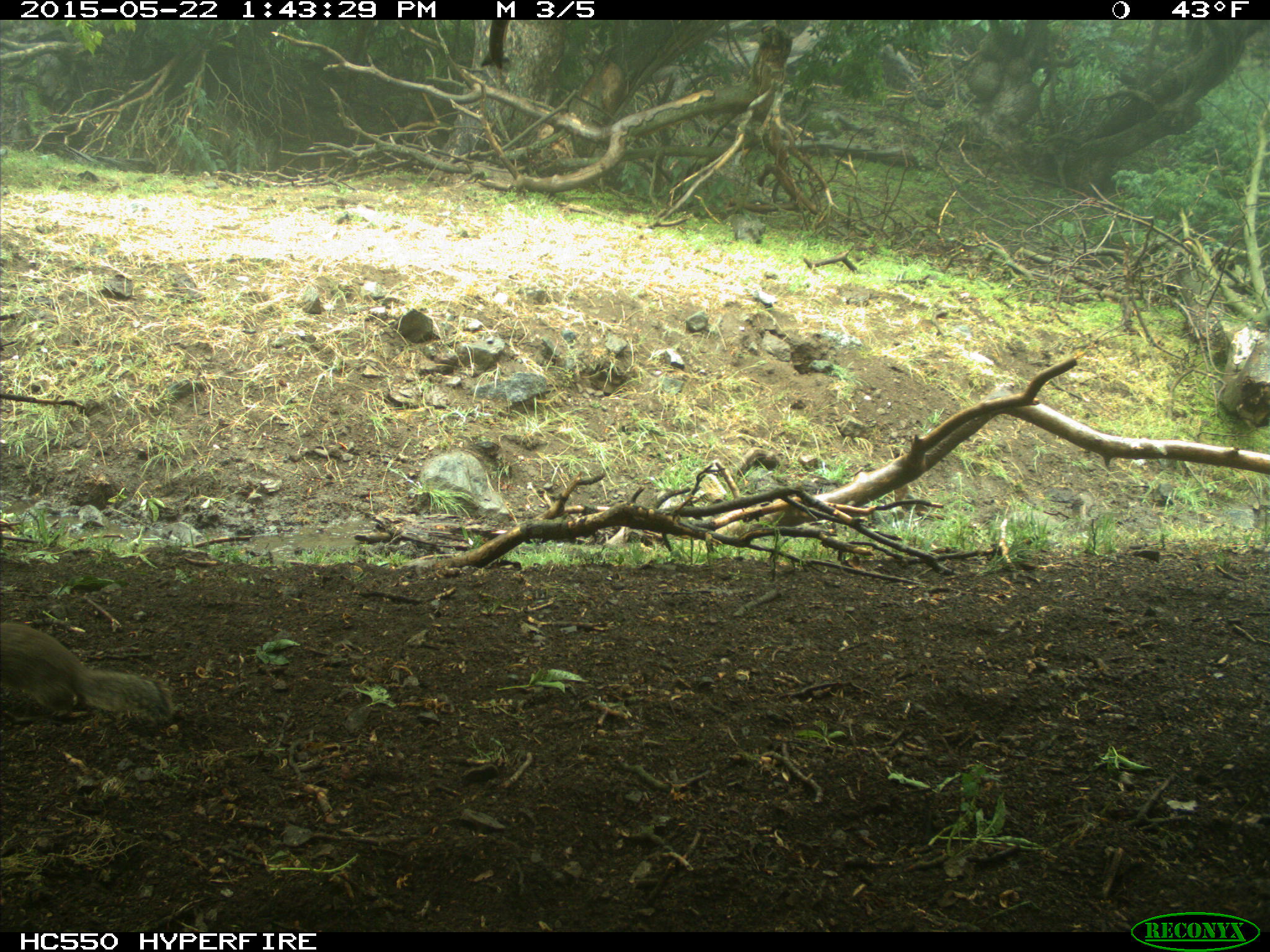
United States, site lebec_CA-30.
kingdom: Animalia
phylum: Chordata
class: Mammalia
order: Rodentia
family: Sciuridae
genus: Otospermophilus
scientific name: Otospermophilus beecheyi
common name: california ground squirrel